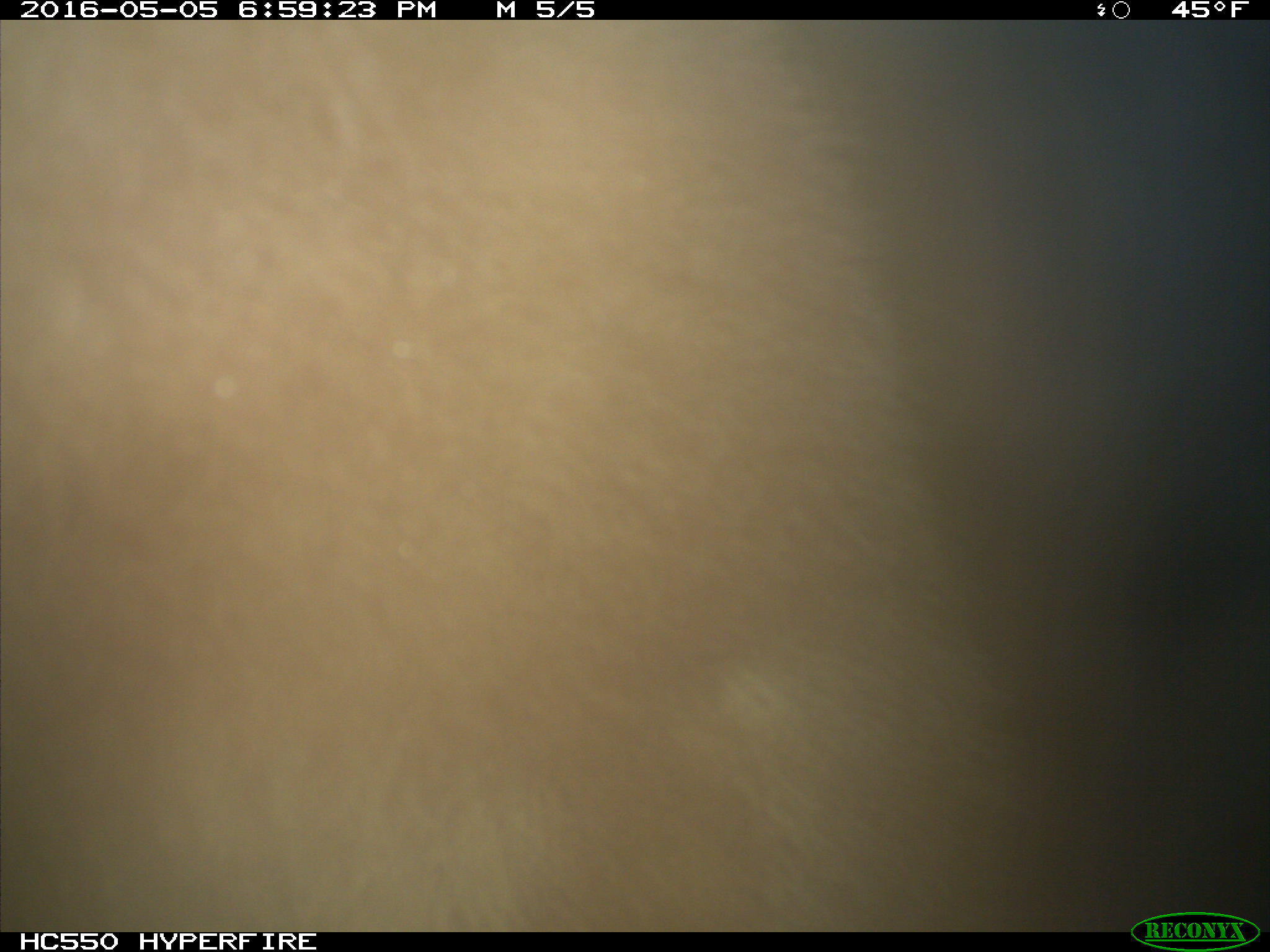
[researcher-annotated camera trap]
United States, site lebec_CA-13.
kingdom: Animalia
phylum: Chordata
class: Mammalia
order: Carnivora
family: Ursidae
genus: Ursus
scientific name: Ursus americanus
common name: american black bear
Ursus americanus (american black bear).